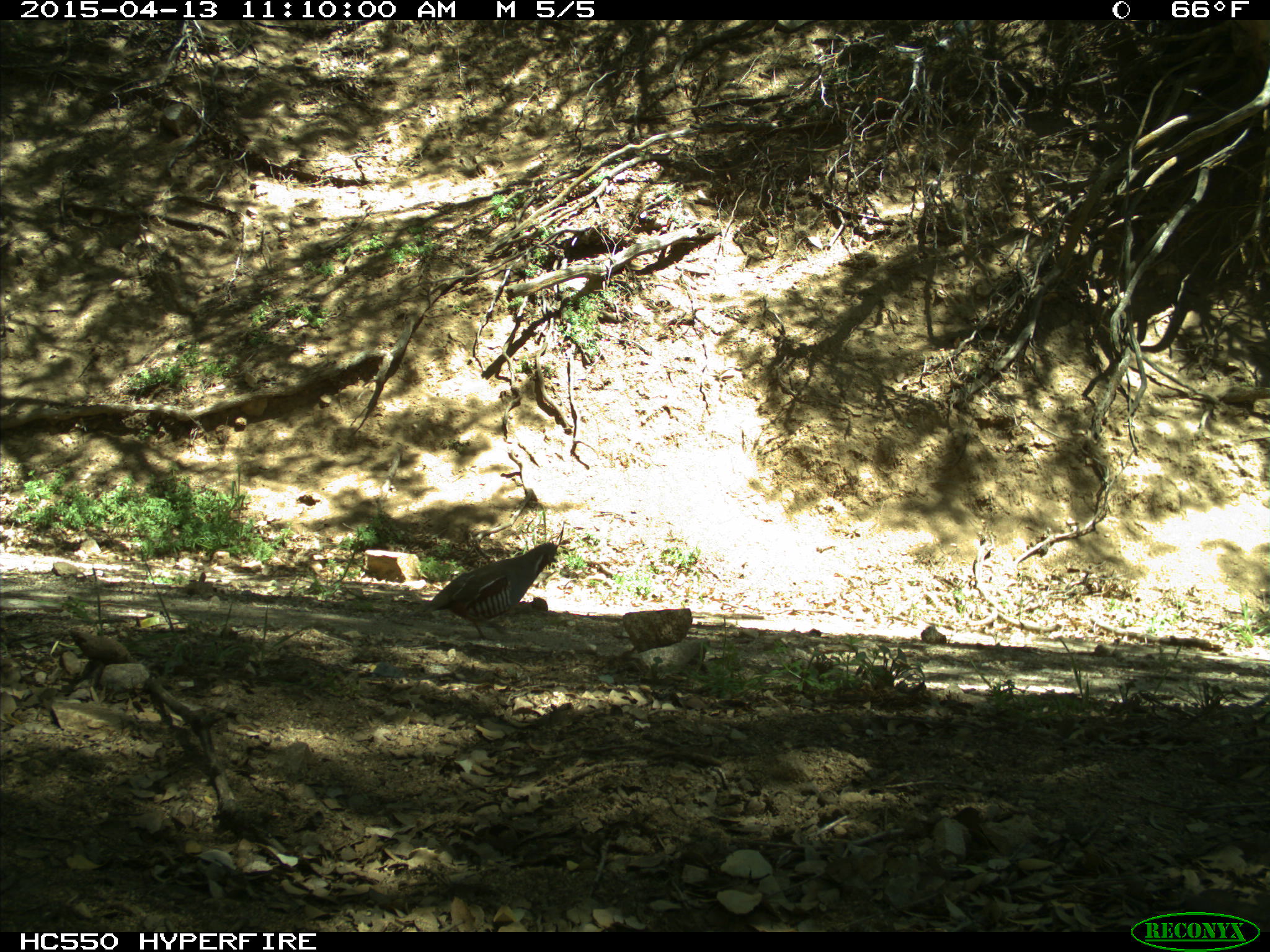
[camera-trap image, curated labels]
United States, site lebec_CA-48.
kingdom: Animalia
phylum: Chordata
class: Aves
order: Galliformes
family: Odontophoridae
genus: Callipepla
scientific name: Callipepla californica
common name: california quail